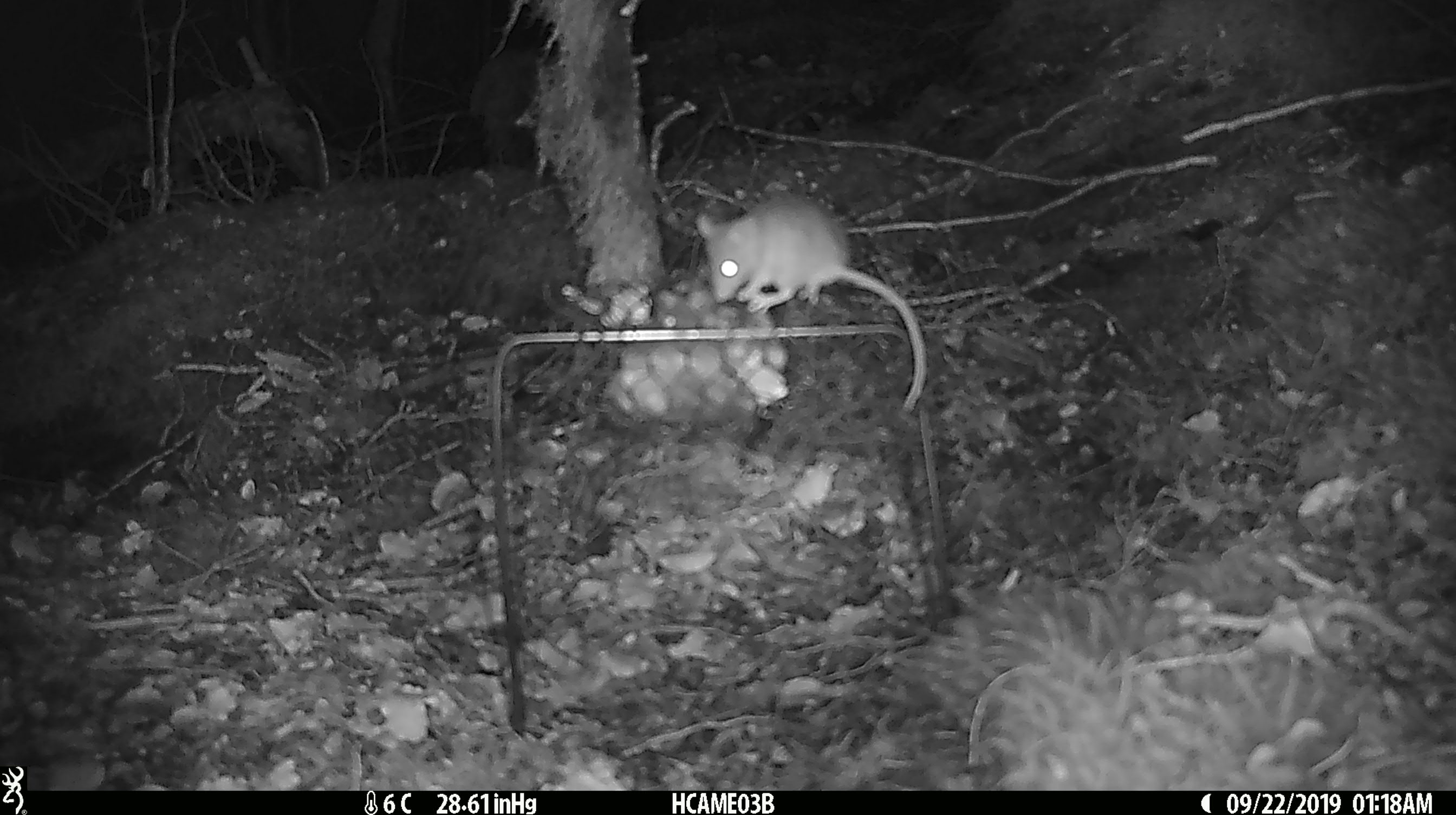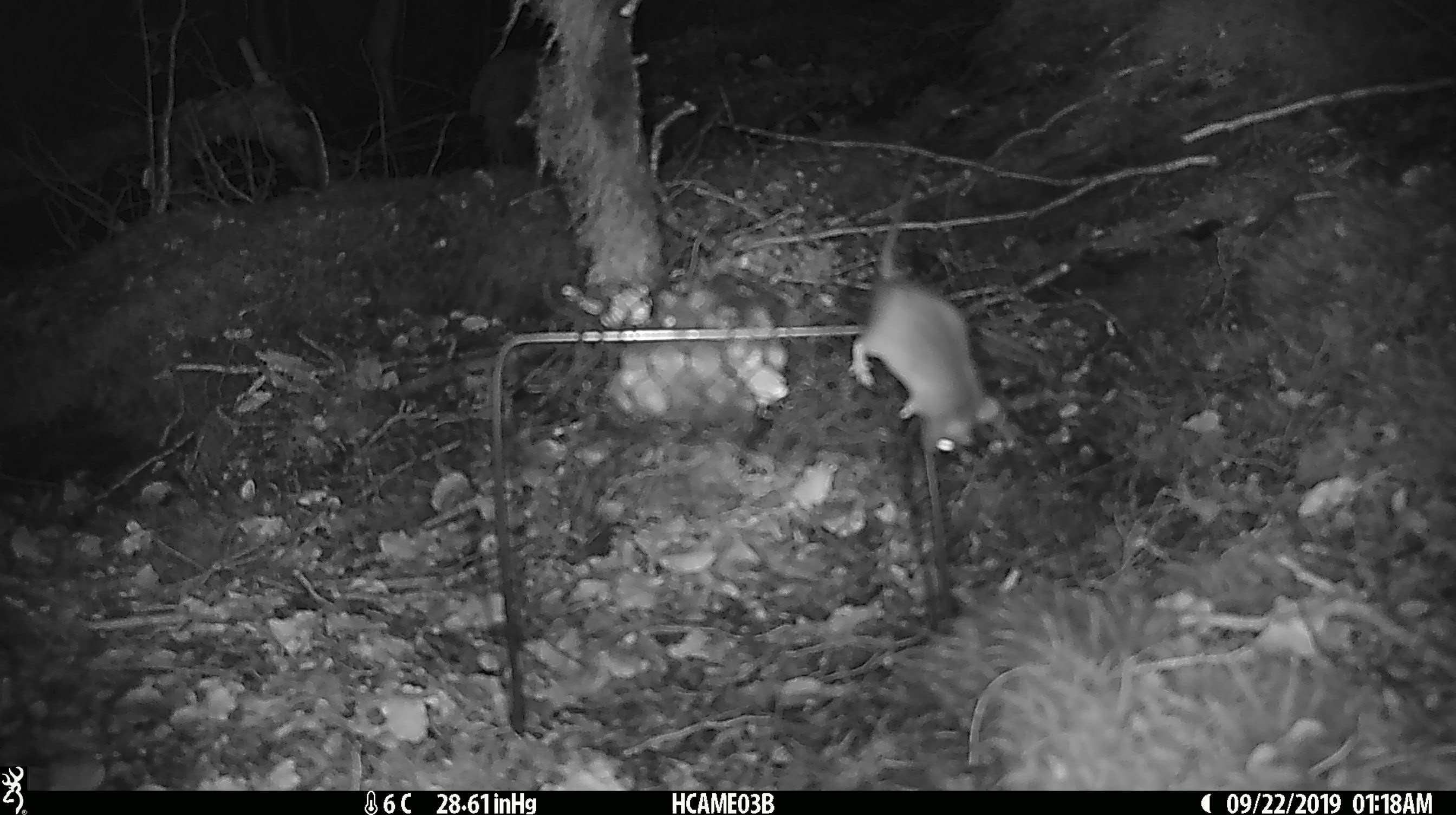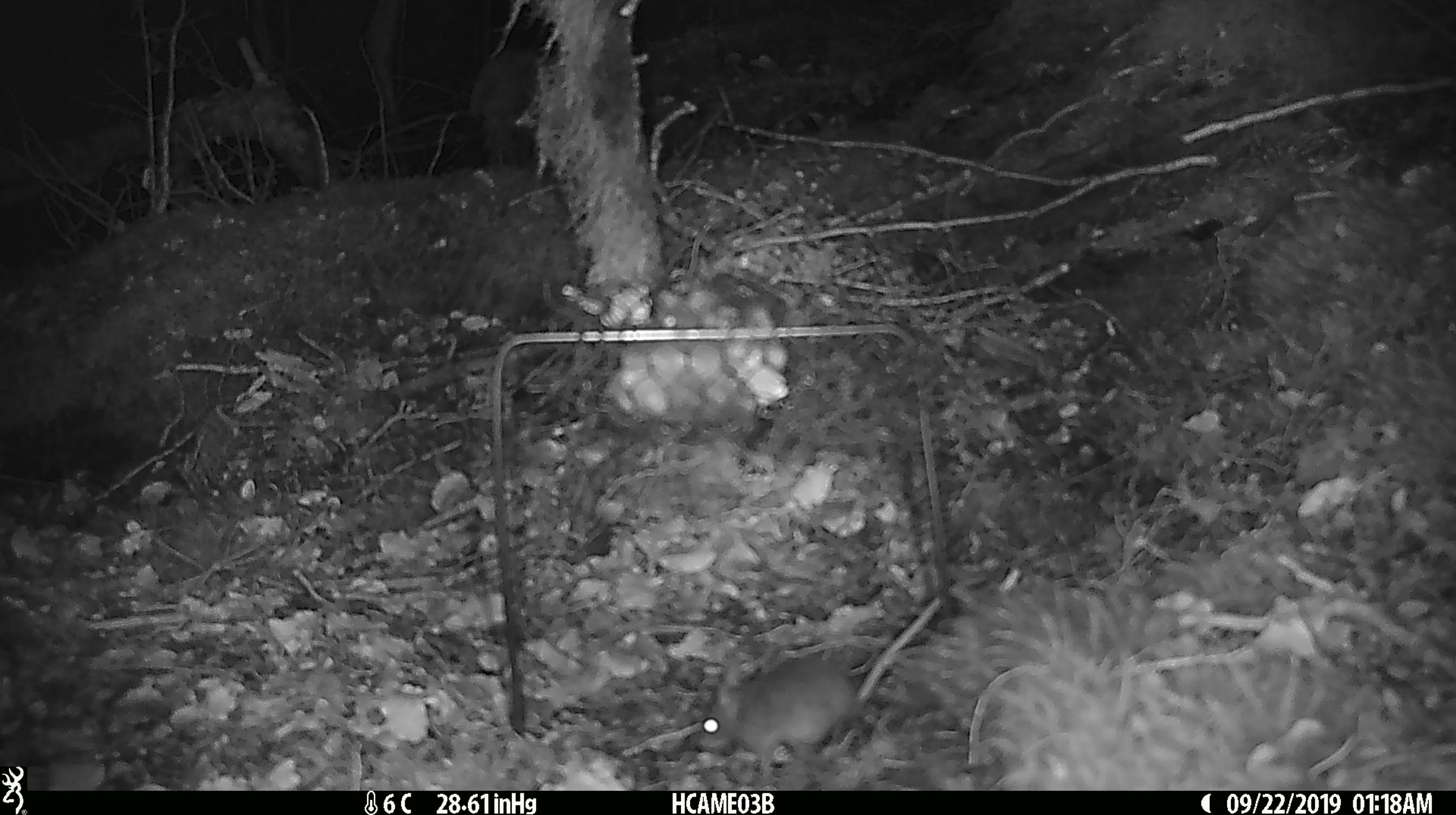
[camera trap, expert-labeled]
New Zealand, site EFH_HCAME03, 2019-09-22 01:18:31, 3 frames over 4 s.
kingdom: Animalia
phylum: Chordata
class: Mammalia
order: Rodentia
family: Muridae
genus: Mus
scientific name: Mus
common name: mouse